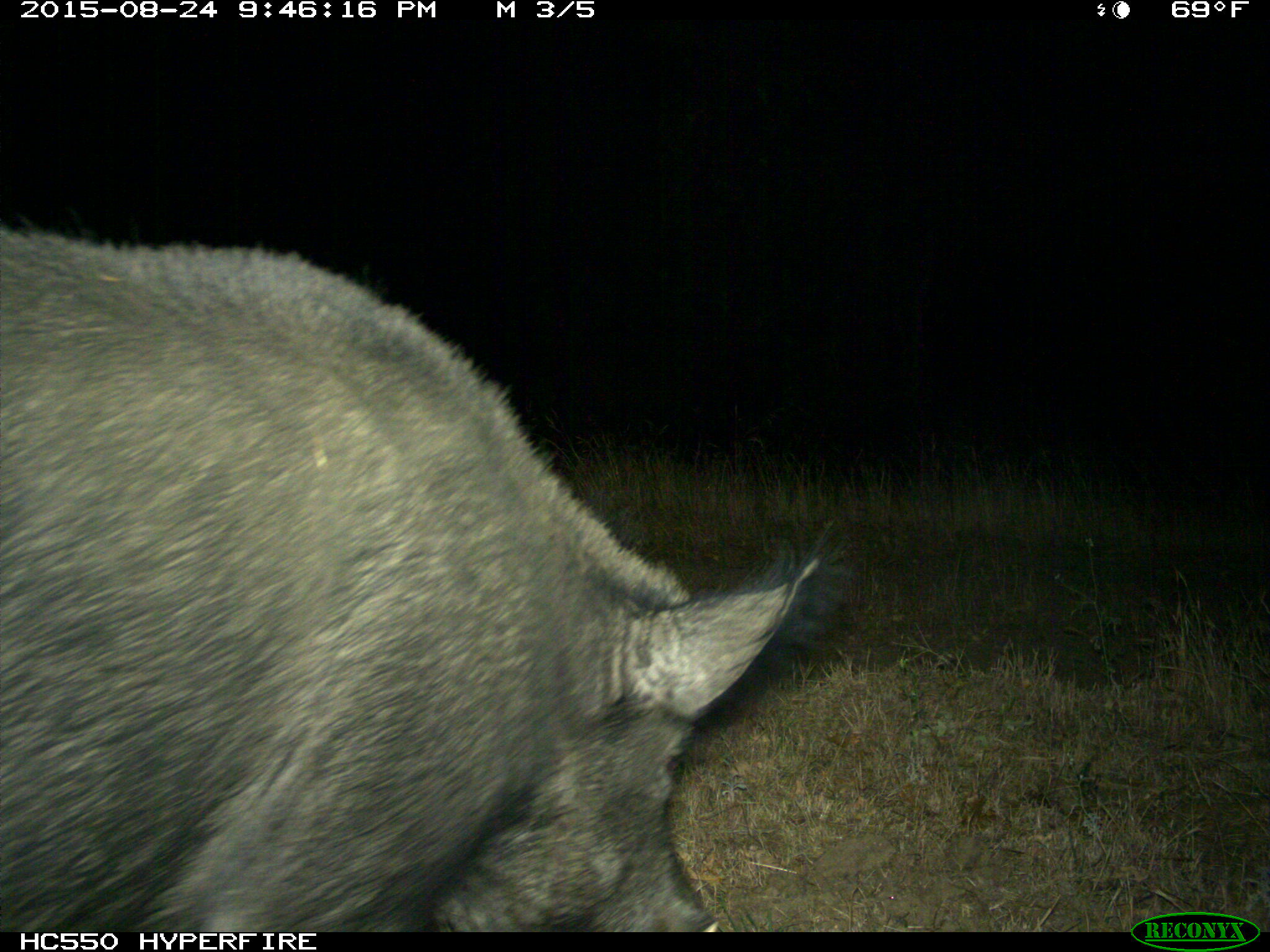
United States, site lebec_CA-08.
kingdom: Animalia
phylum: Chordata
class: Mammalia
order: Artiodactyla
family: Suidae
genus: Sus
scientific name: Sus scrofa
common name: wild boar